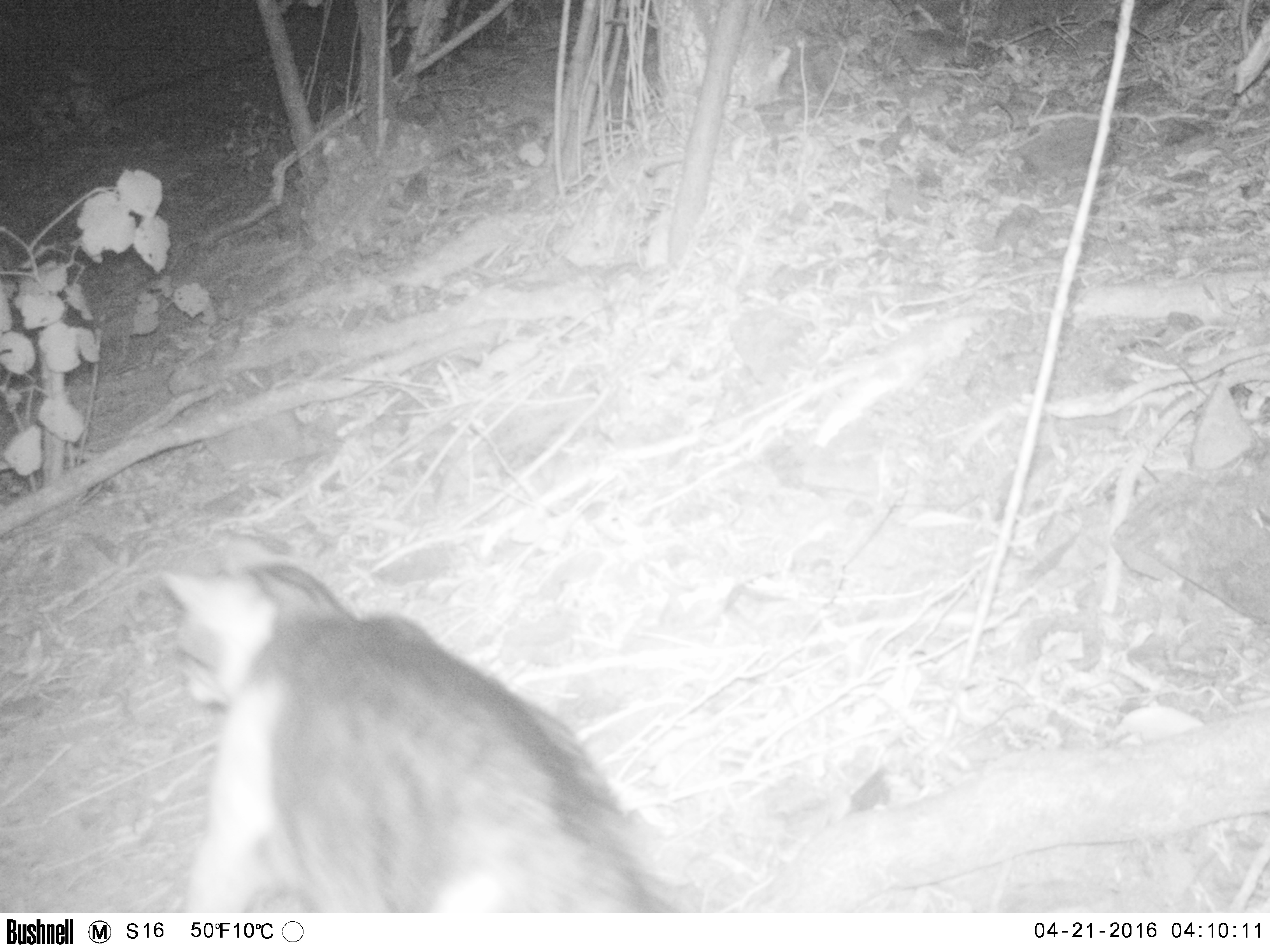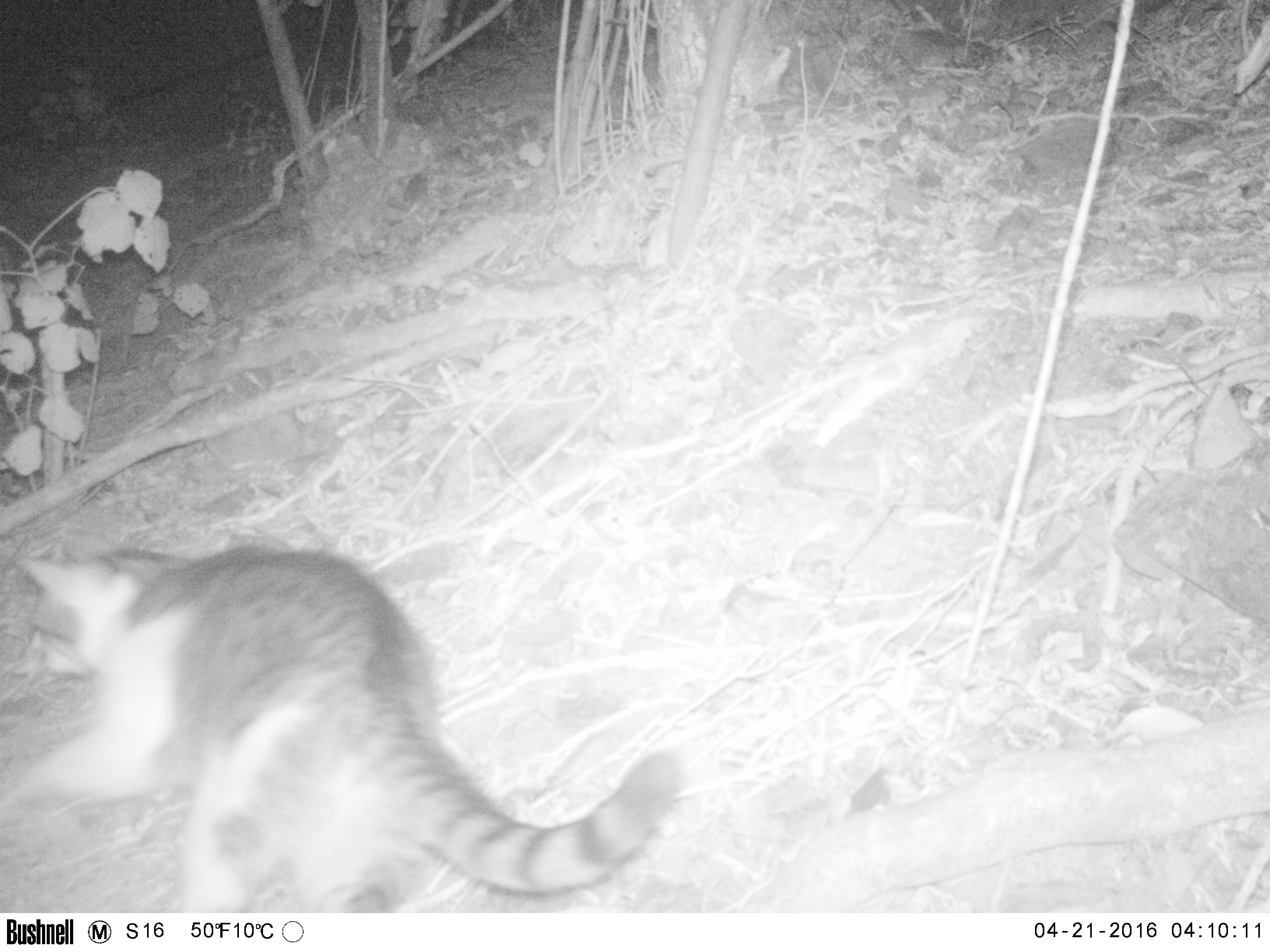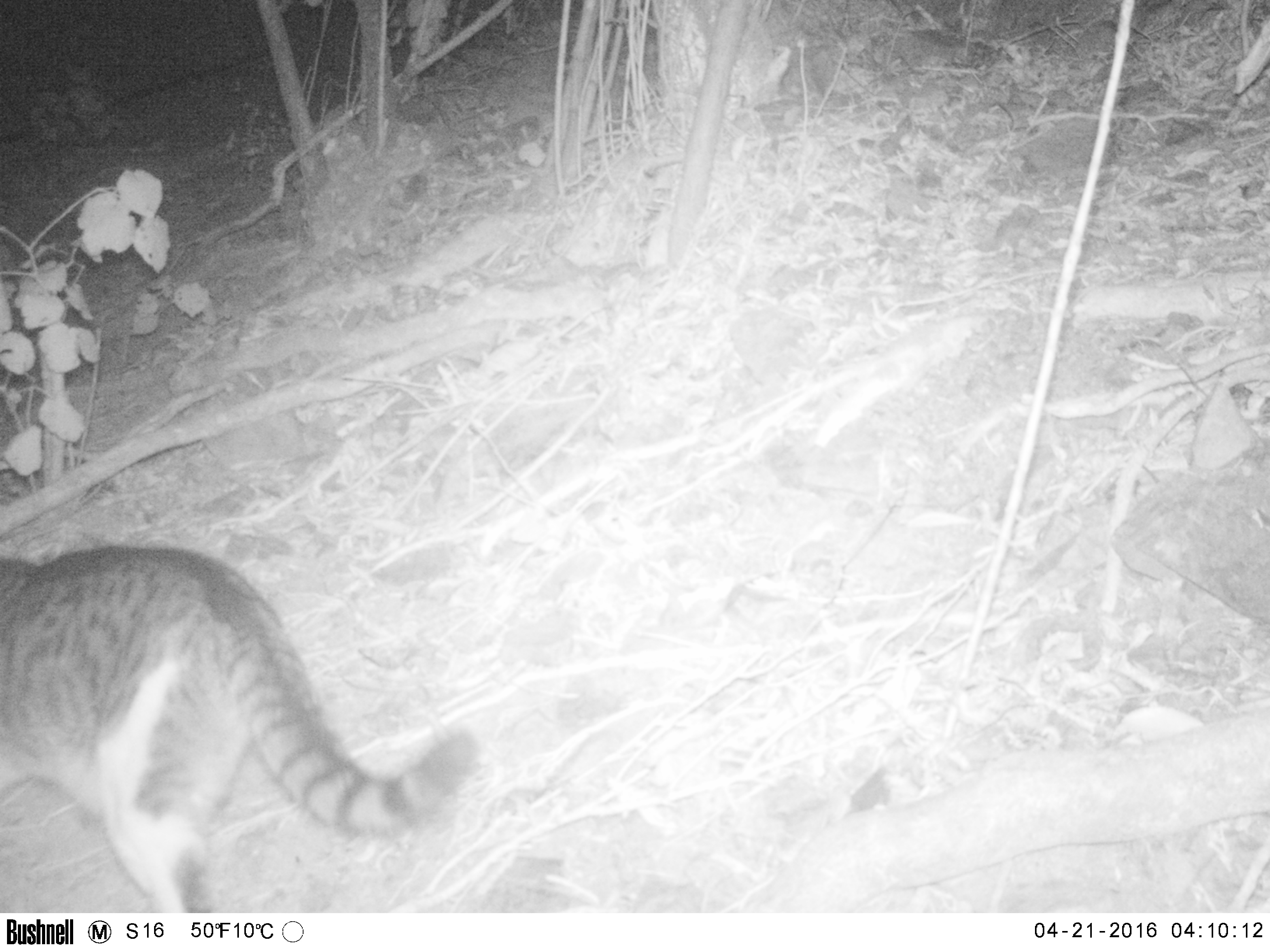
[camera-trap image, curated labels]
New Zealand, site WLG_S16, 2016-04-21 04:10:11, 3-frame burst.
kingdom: Animalia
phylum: Chordata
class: Mammalia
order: Carnivora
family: Felidae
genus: Felis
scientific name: Felis catus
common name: domestic cat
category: cat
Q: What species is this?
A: Cat (domestic cat) (Felis catus).